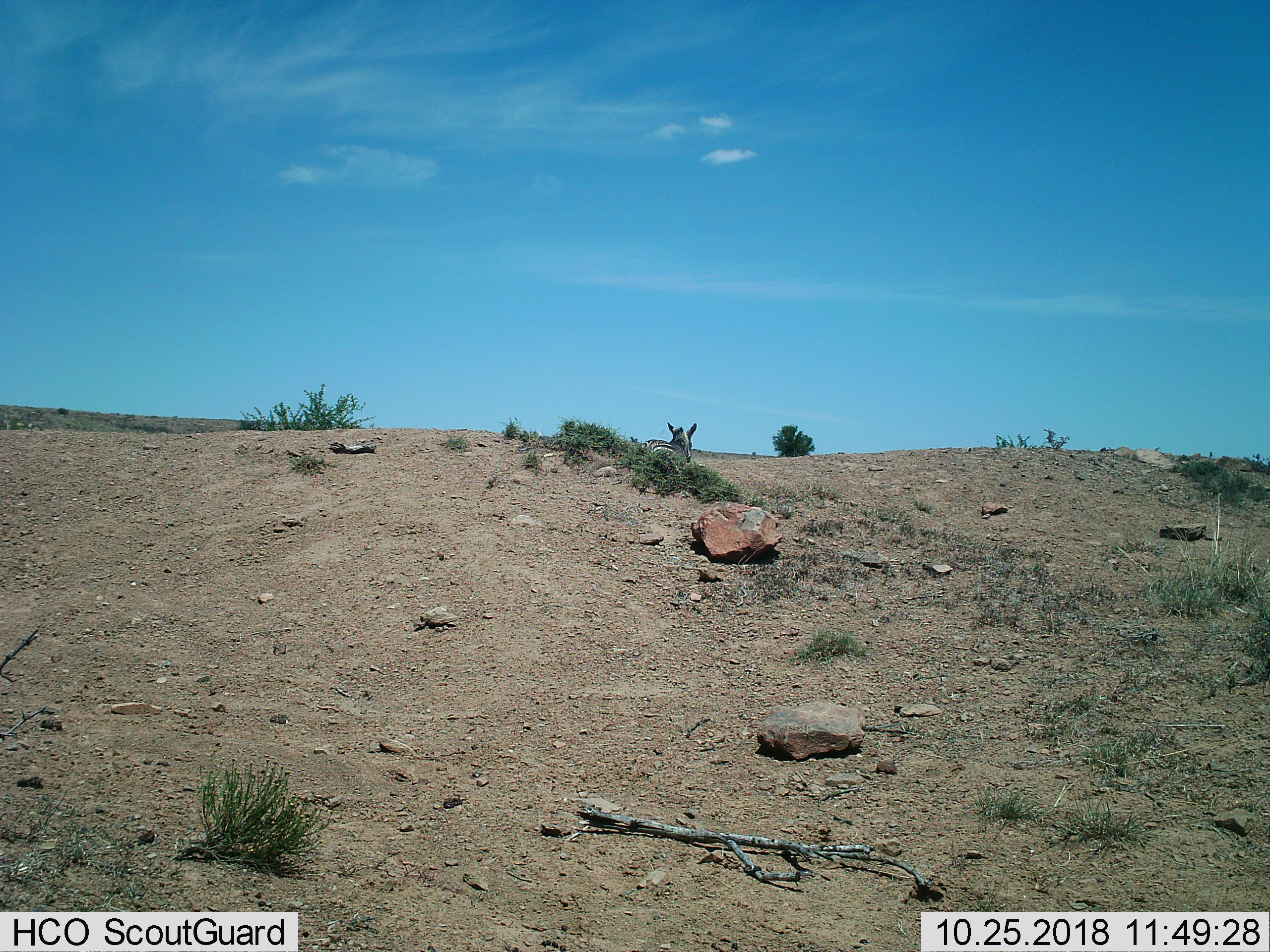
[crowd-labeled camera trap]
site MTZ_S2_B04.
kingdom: Animalia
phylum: Chordata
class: Mammalia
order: Perissodactyla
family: Equidae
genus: Equus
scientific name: Equus zebra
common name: mountain zebra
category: zebramountain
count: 1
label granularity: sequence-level